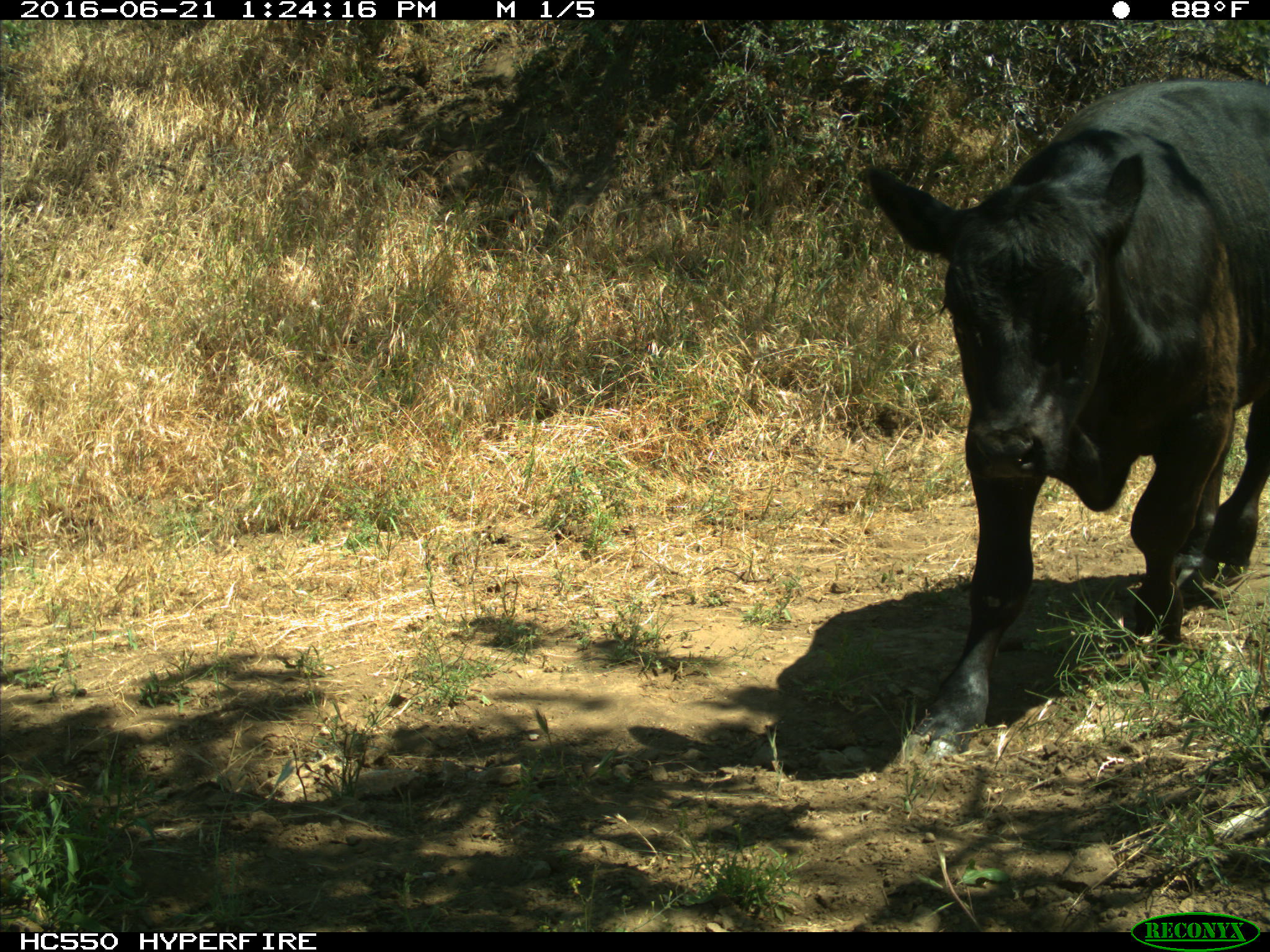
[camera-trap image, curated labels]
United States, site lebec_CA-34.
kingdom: Animalia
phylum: Chordata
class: Mammalia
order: Artiodactyla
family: Bovidae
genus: Bos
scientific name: Bos taurus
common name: domestic cow